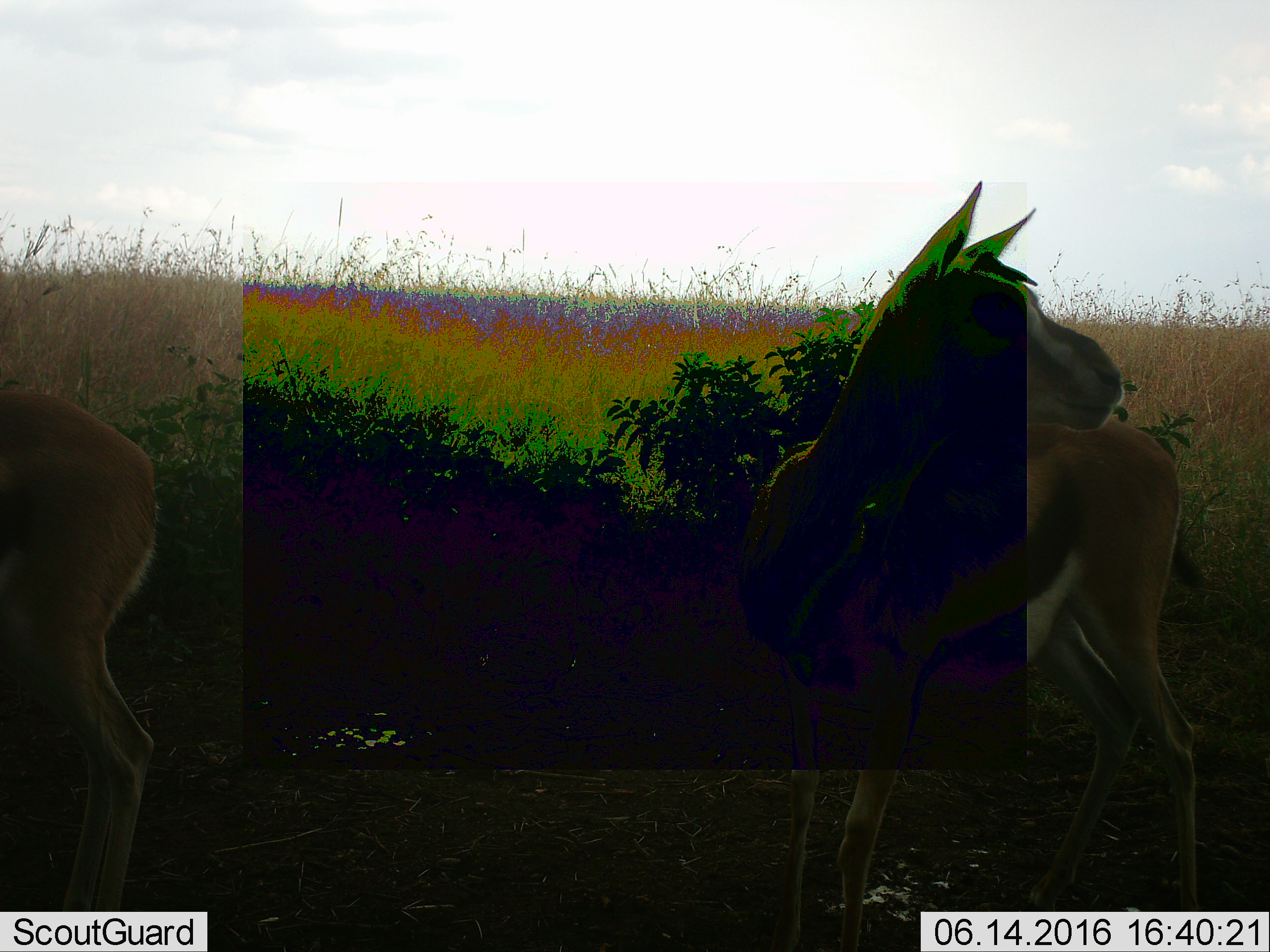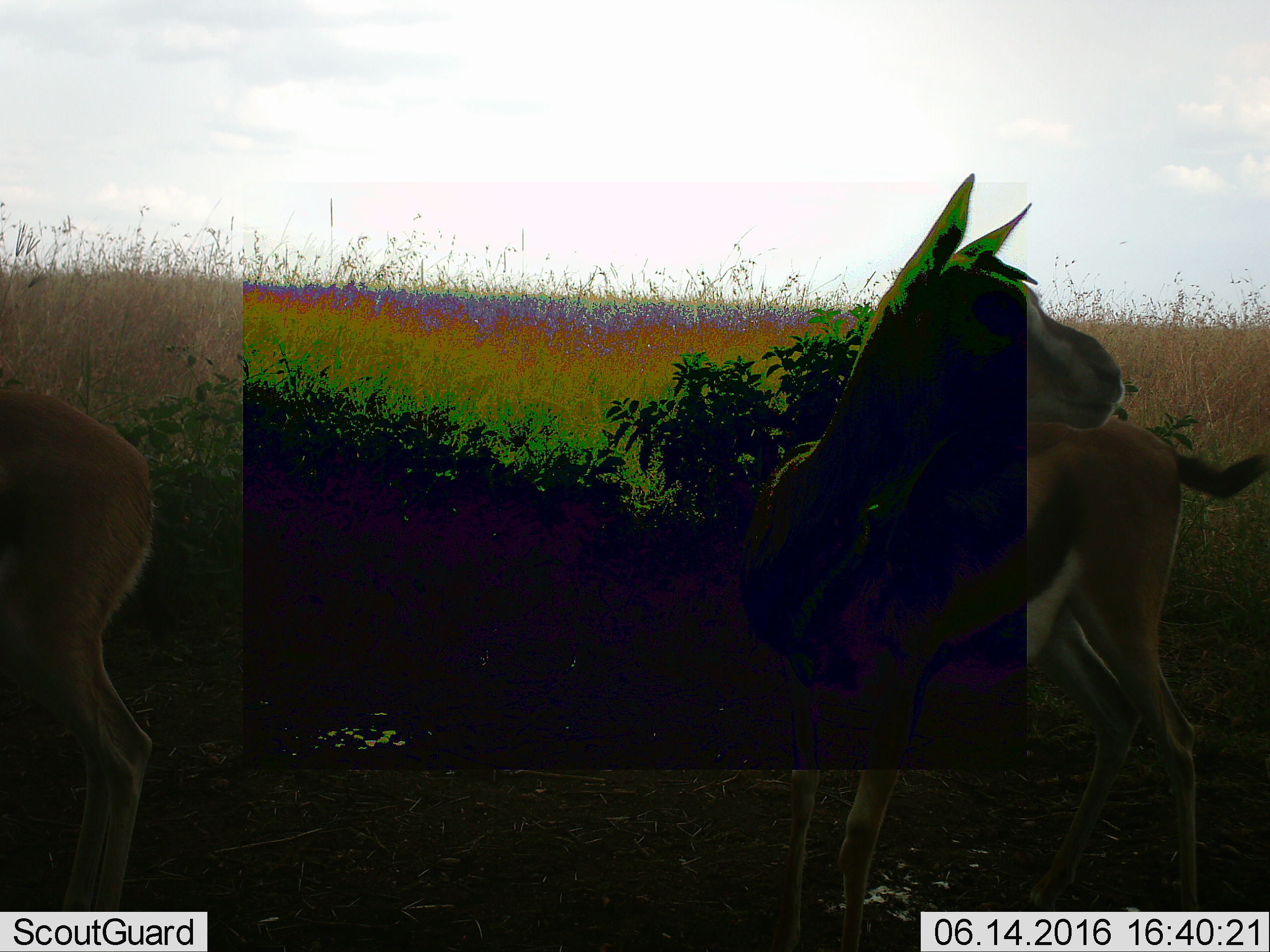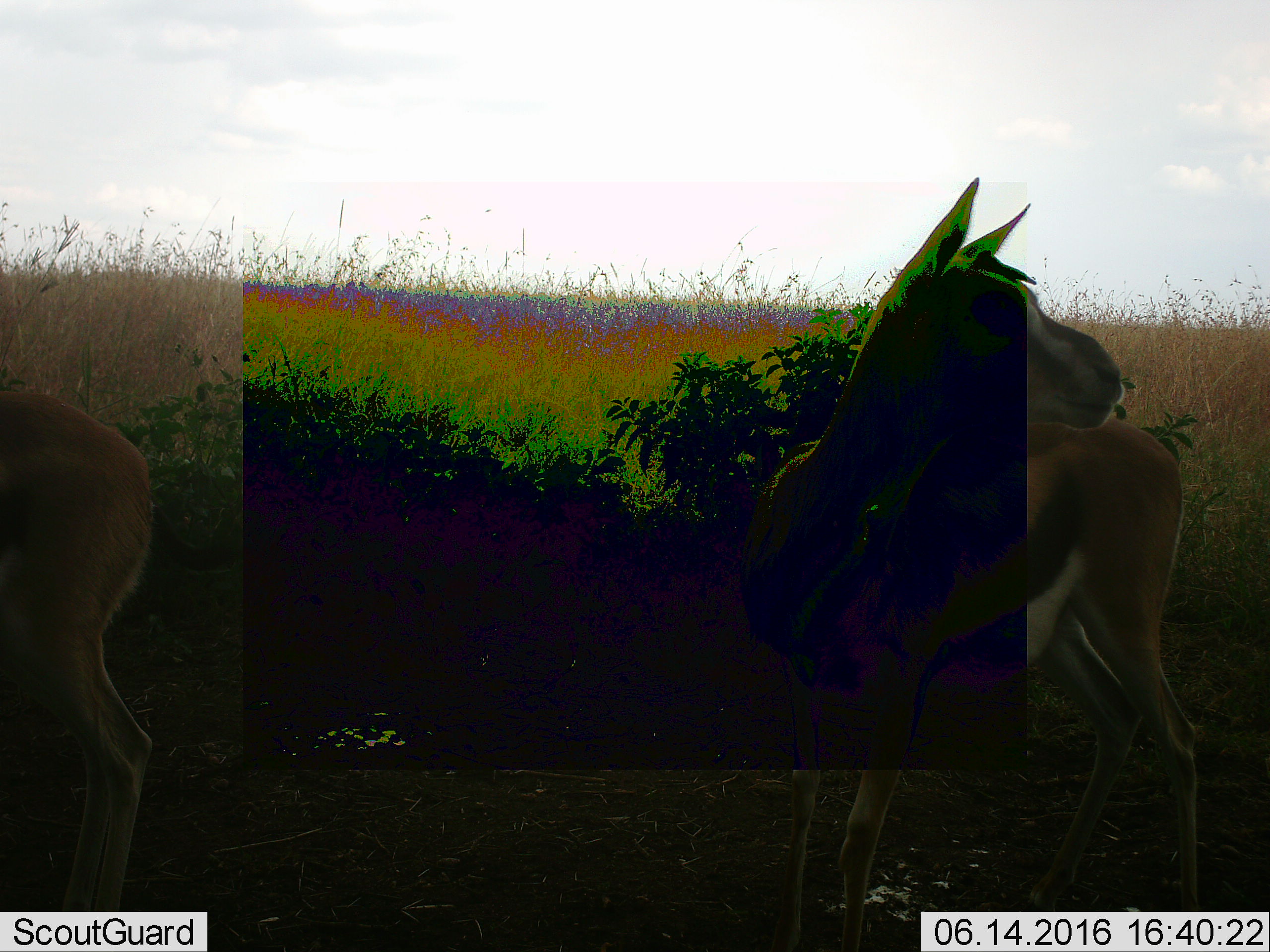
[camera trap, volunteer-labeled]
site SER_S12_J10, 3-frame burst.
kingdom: Animalia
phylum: Chordata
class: Mammalia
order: Artiodactyla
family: Bovidae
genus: Eudorcas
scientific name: Eudorcas thomsonii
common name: thomson's gazelle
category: gazellethomsons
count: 2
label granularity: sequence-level